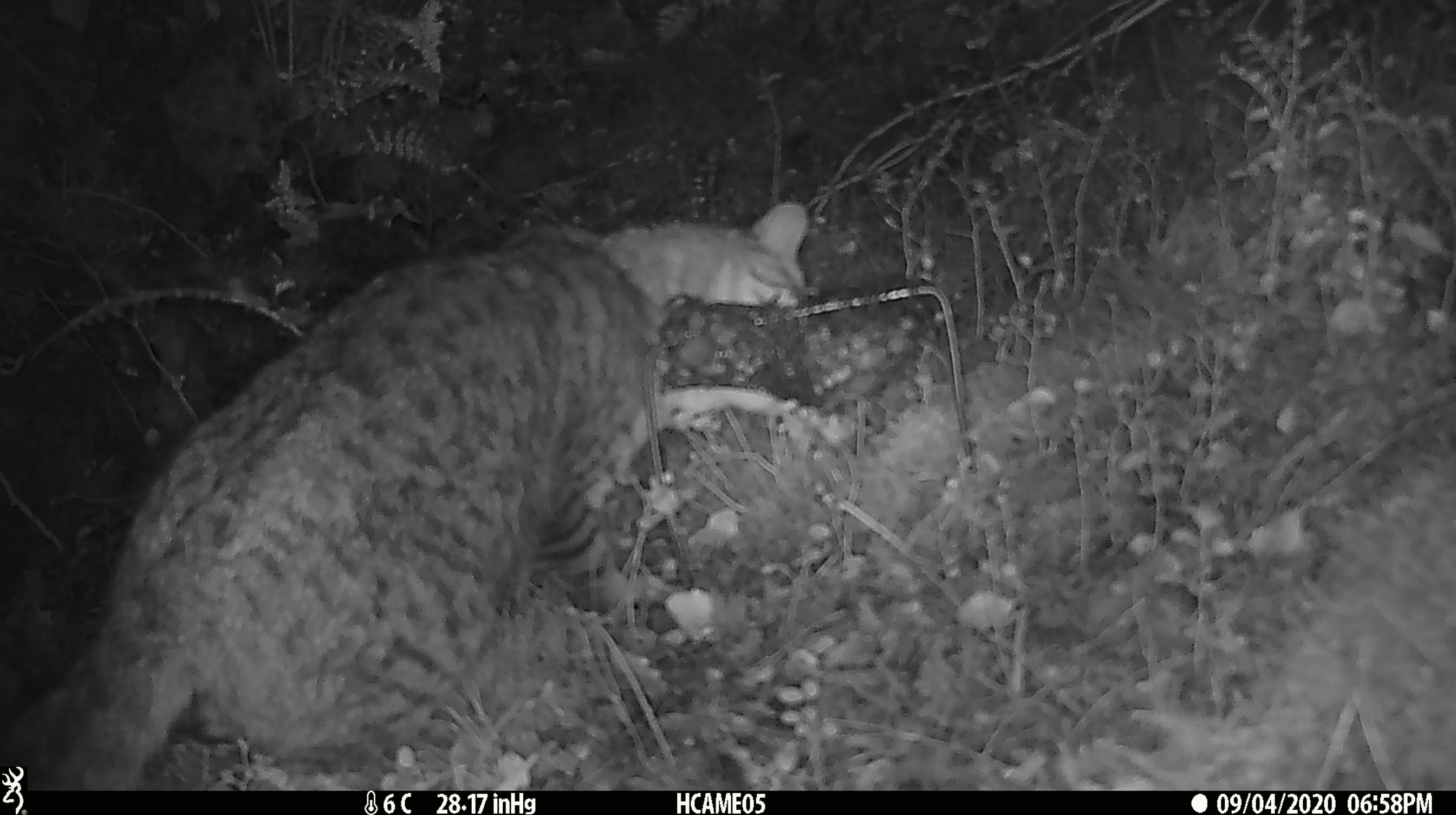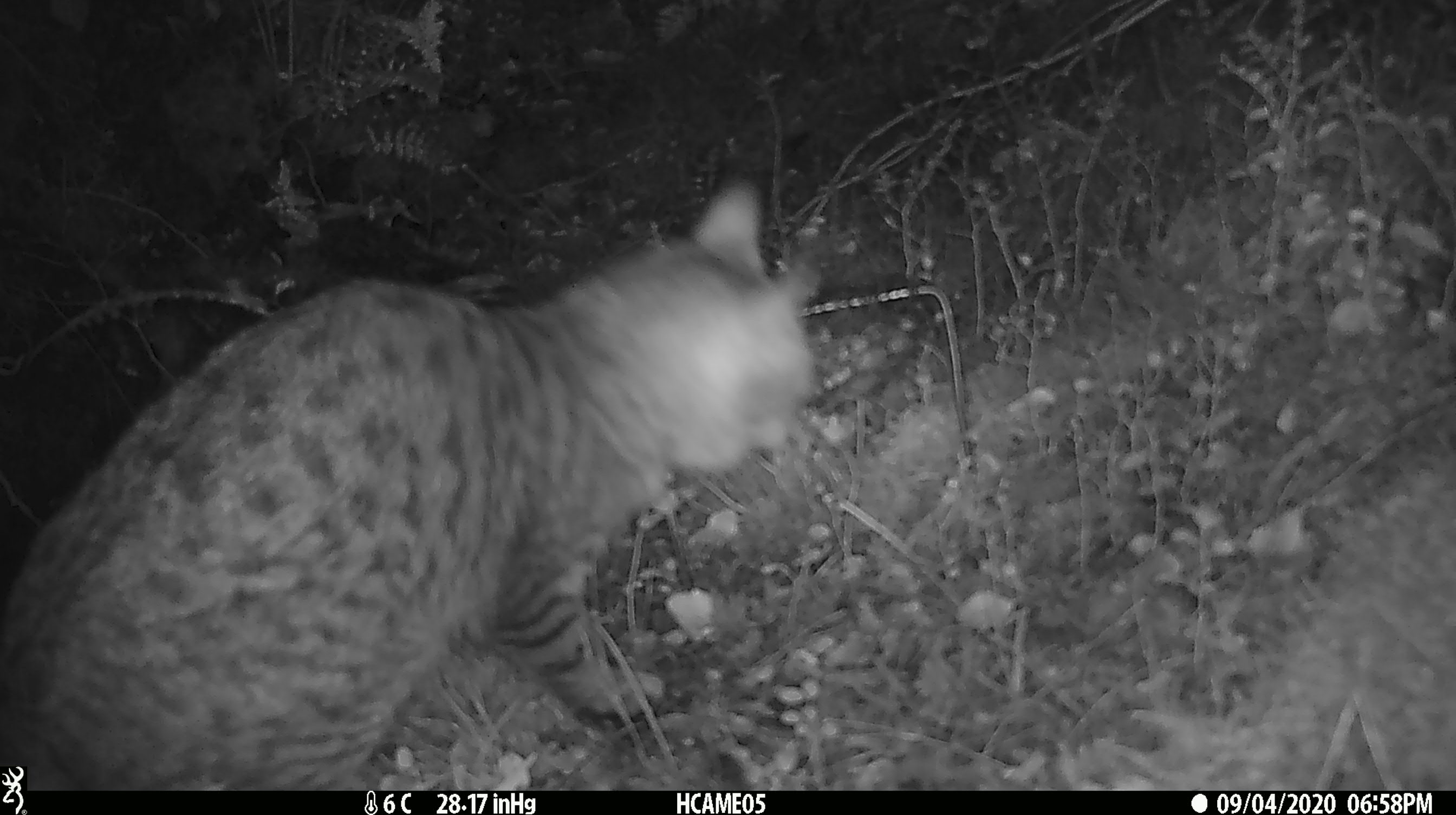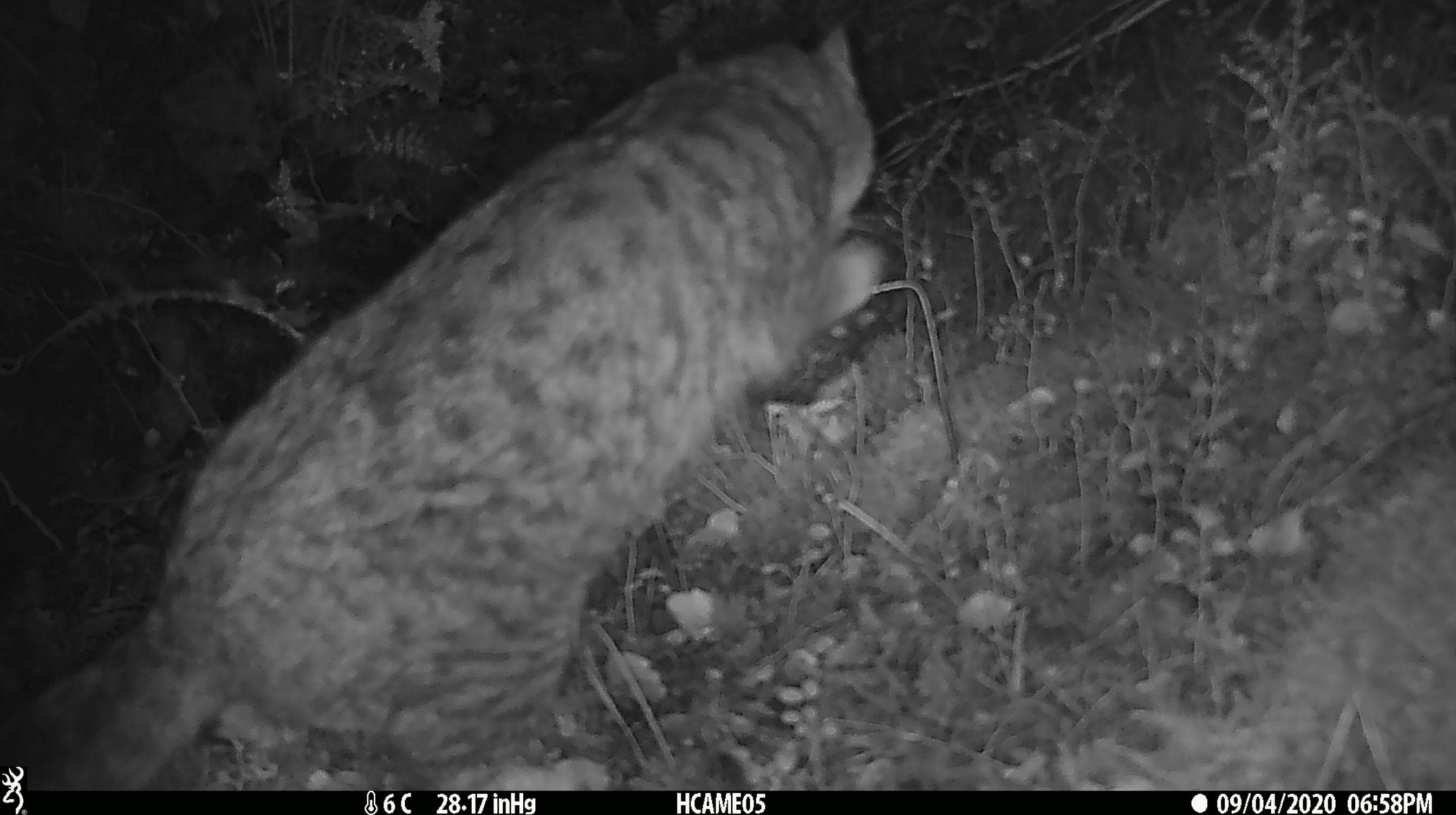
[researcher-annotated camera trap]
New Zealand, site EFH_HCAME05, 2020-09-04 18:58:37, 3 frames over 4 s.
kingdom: Animalia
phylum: Chordata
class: Mammalia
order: Carnivora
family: Felidae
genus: Felis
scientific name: Felis catus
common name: domestic cat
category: cat